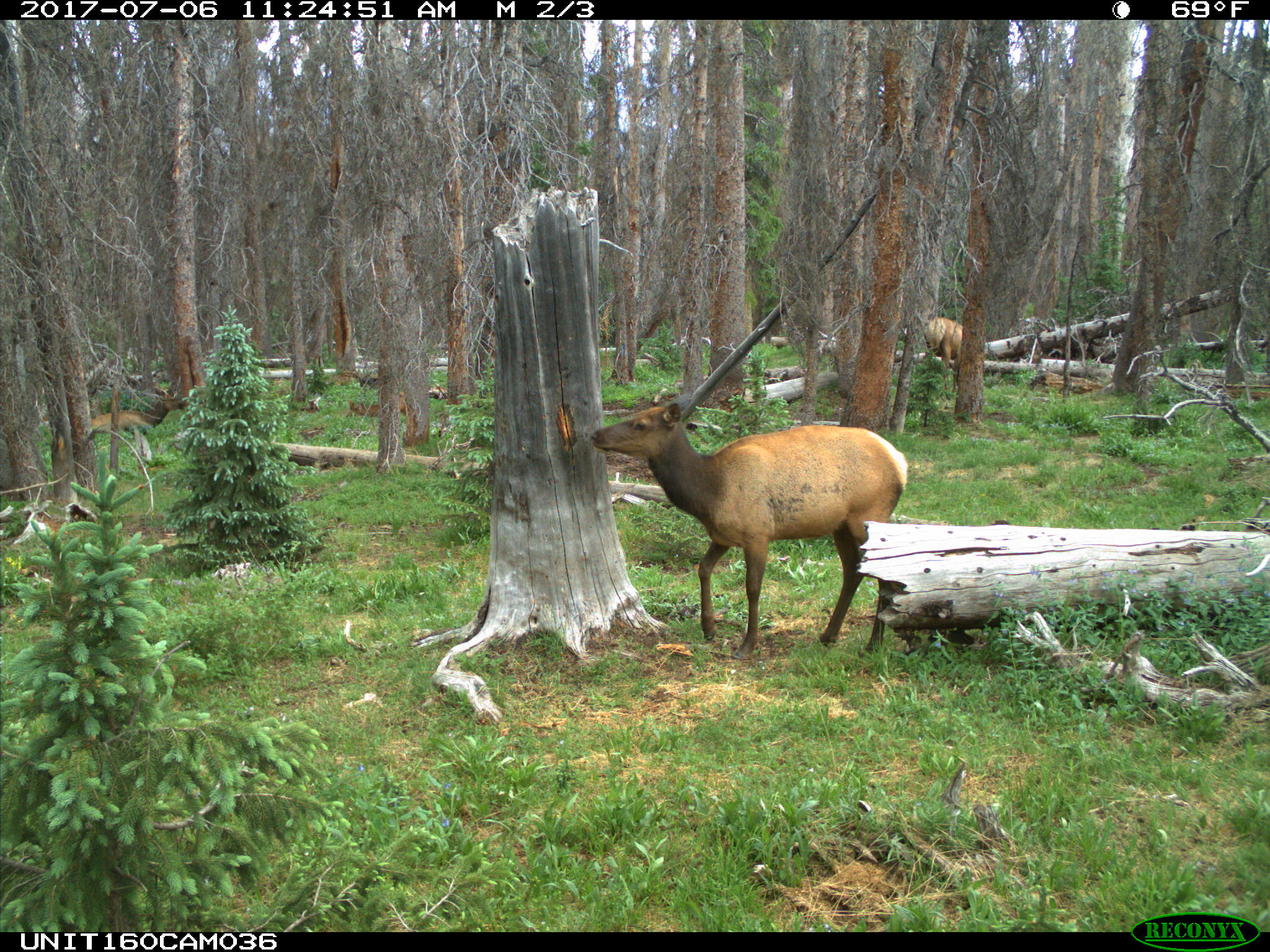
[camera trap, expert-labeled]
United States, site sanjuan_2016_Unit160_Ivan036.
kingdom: Animalia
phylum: Chordata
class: Mammalia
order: Artiodactyla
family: Cervidae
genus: Cervus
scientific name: Cervus elaphus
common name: red deer